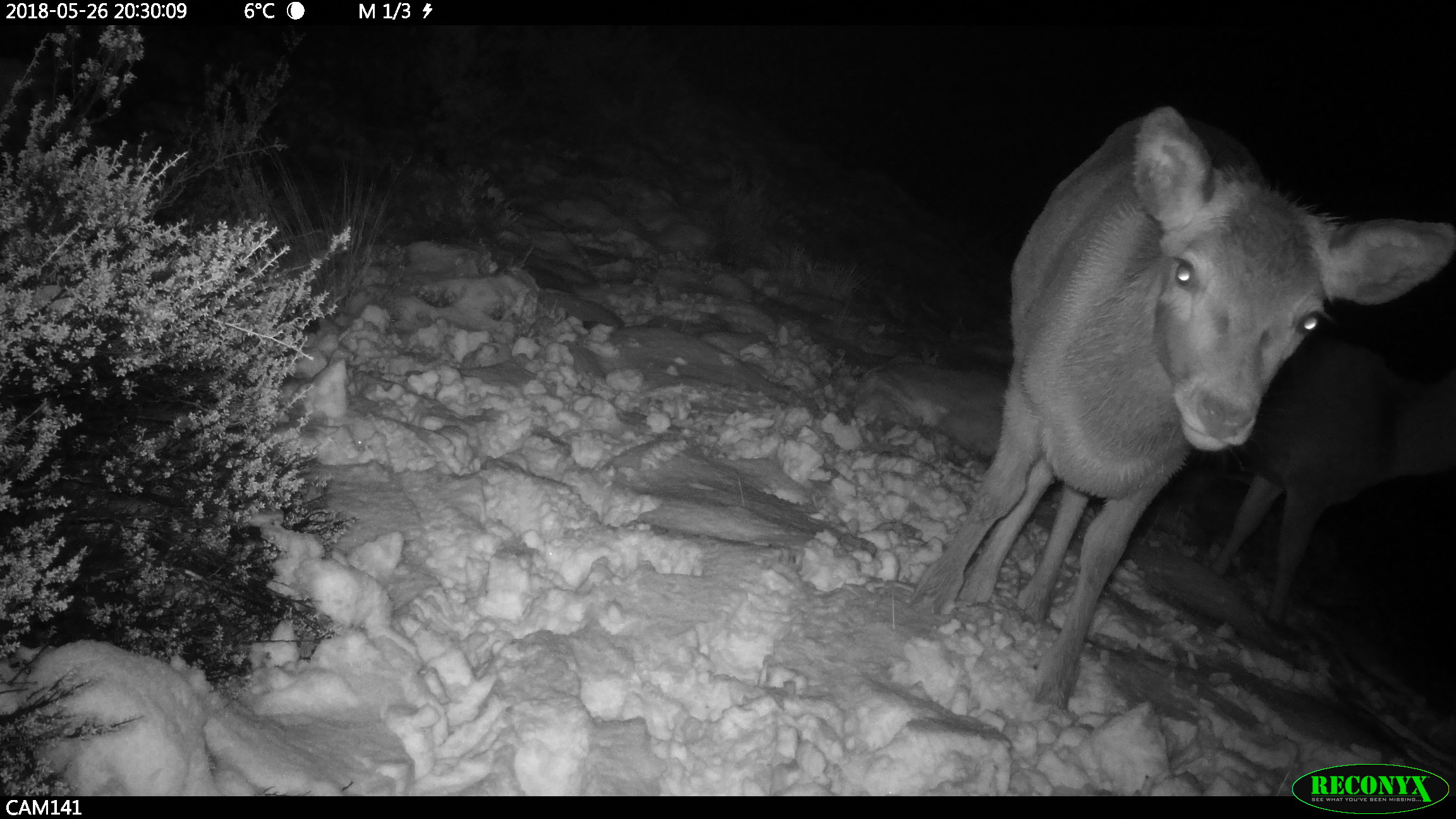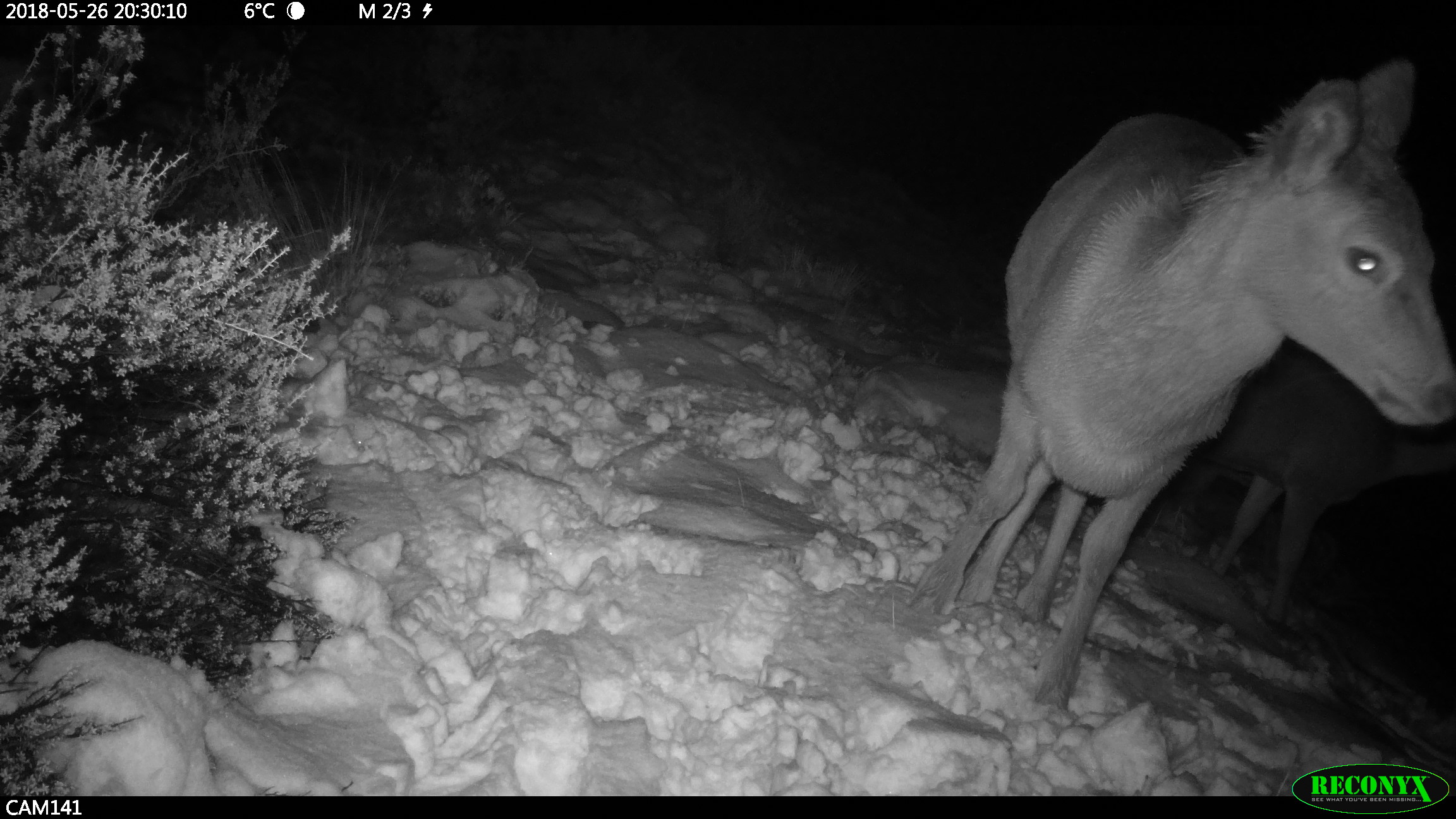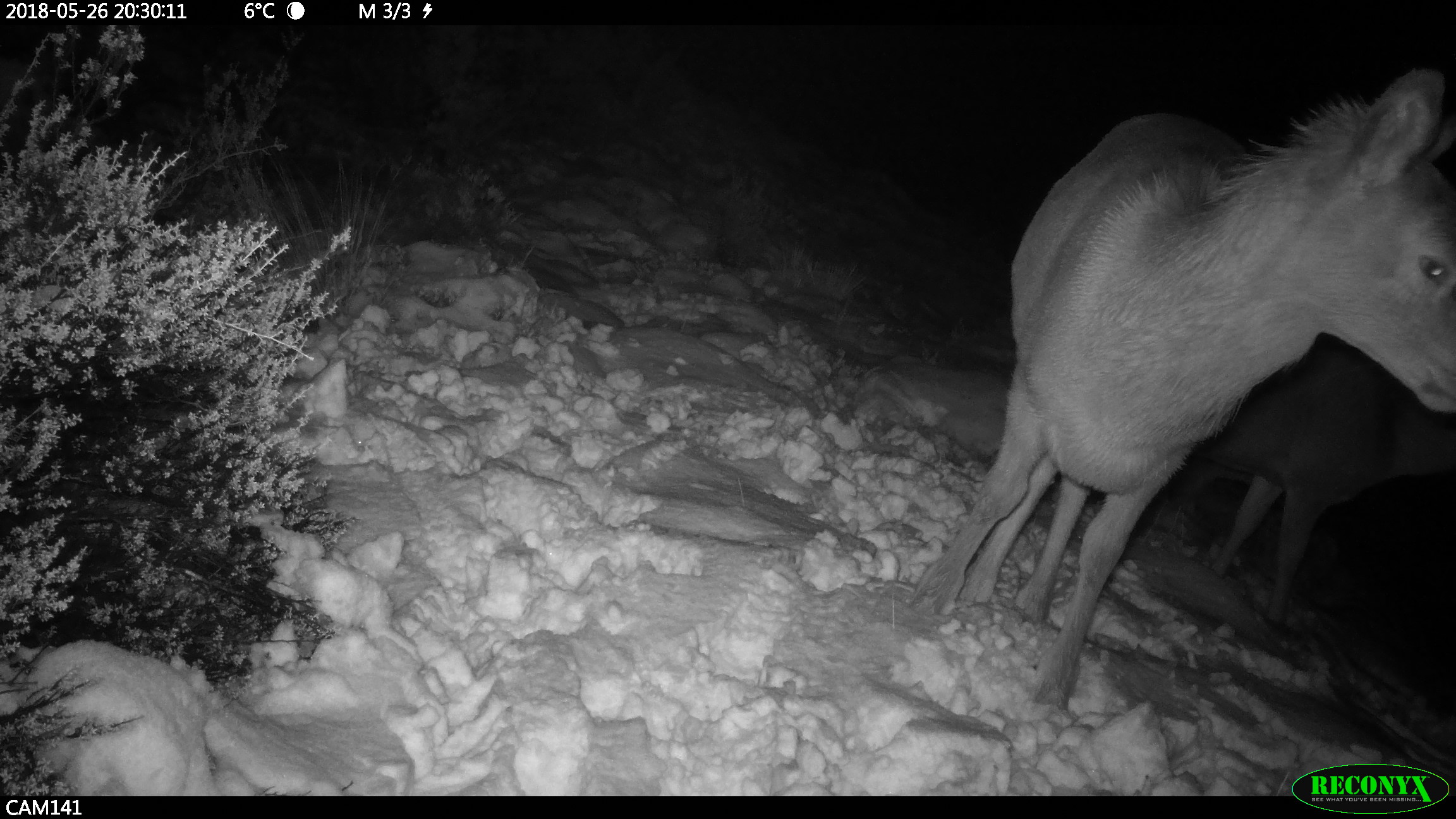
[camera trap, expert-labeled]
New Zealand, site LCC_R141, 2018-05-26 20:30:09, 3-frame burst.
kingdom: Animalia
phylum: Chordata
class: Mammalia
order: Artiodactyla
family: Cervidae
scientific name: Cervidae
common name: deer